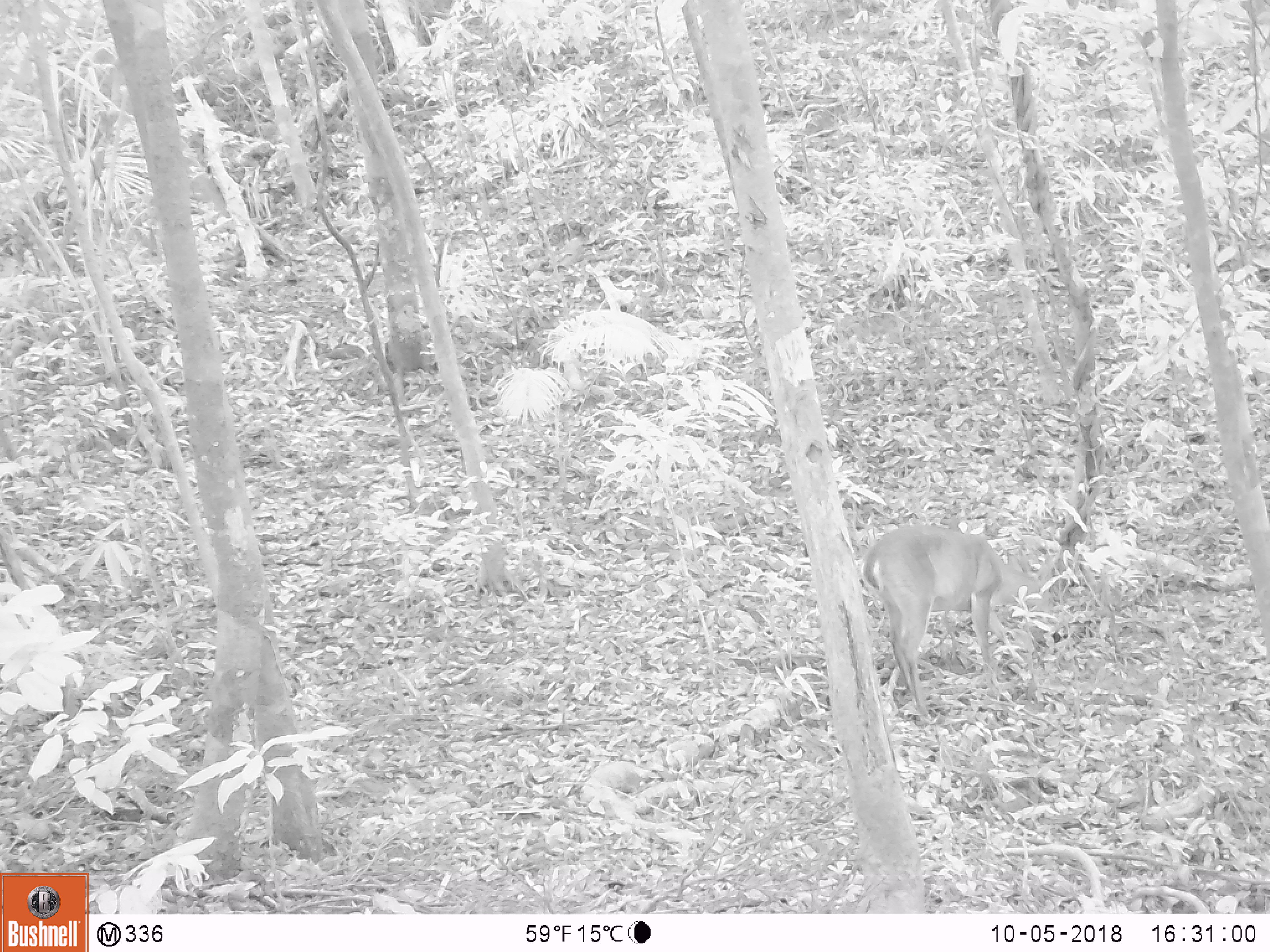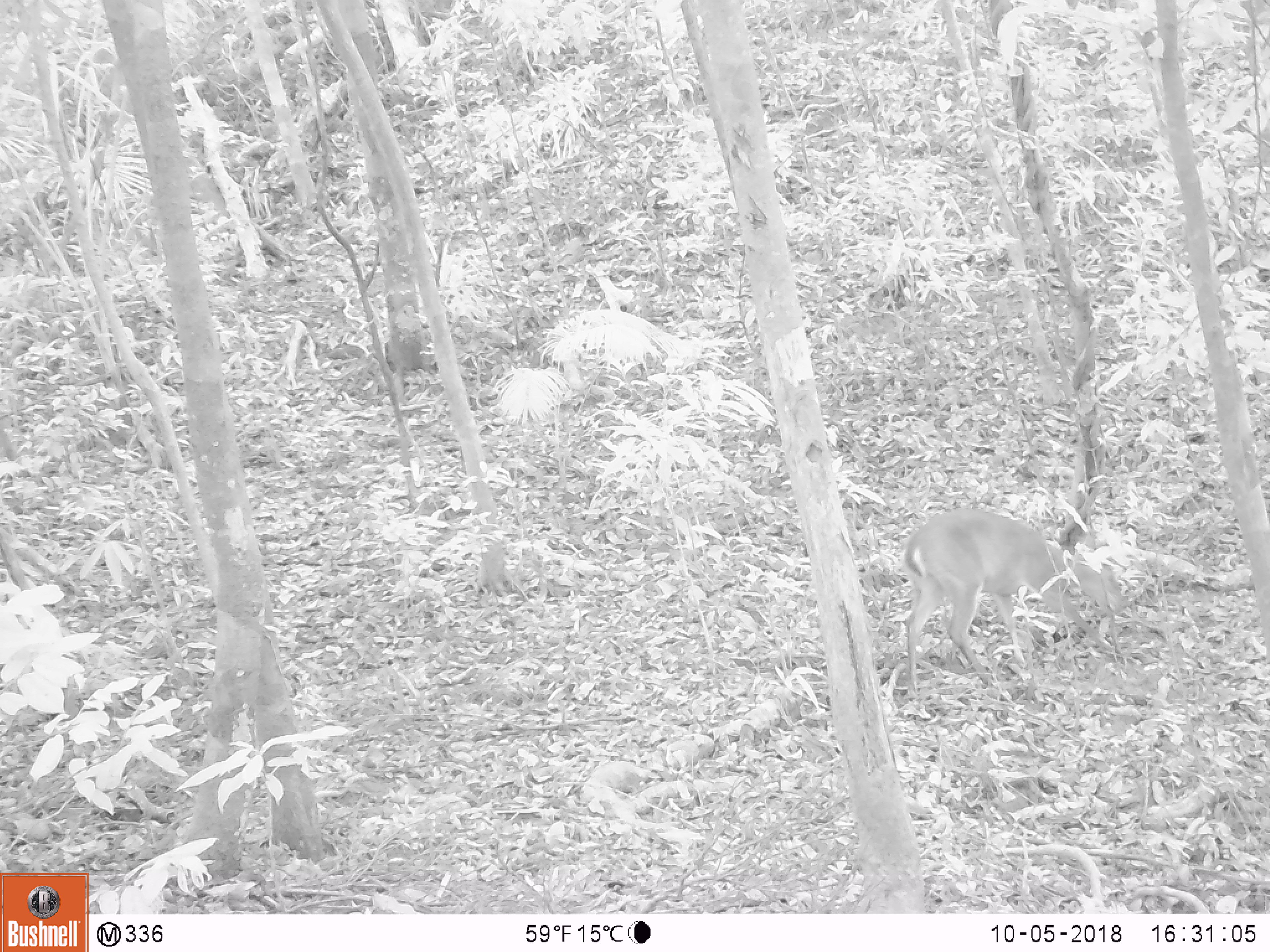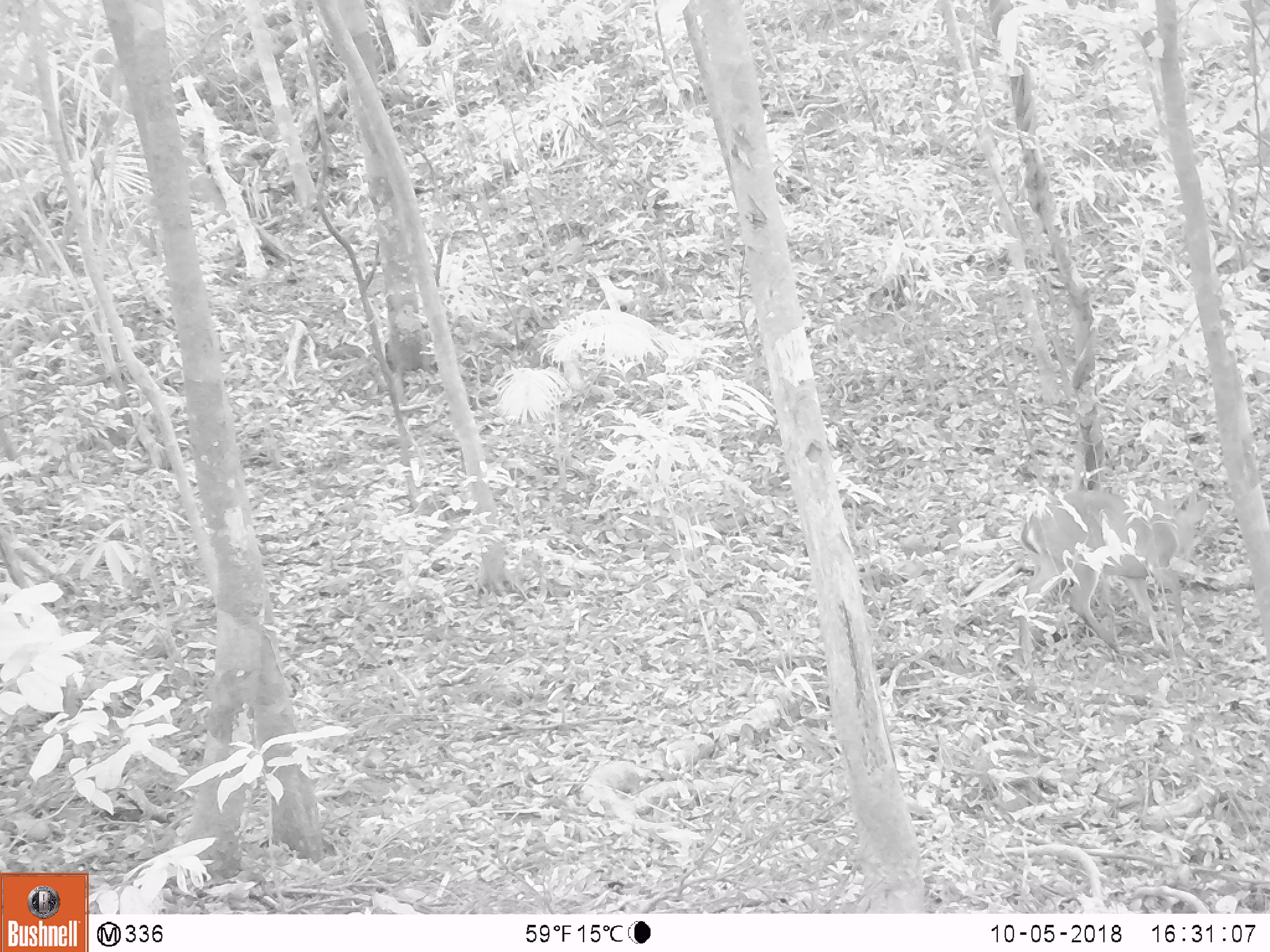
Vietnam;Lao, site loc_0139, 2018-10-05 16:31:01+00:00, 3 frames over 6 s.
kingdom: Animalia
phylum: Chordata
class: Mammalia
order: Artiodactyla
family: Cervidae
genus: Muntiacus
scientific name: Muntiacus vuquangensis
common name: large-antlered muntjac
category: large antlered muntjac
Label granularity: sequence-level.